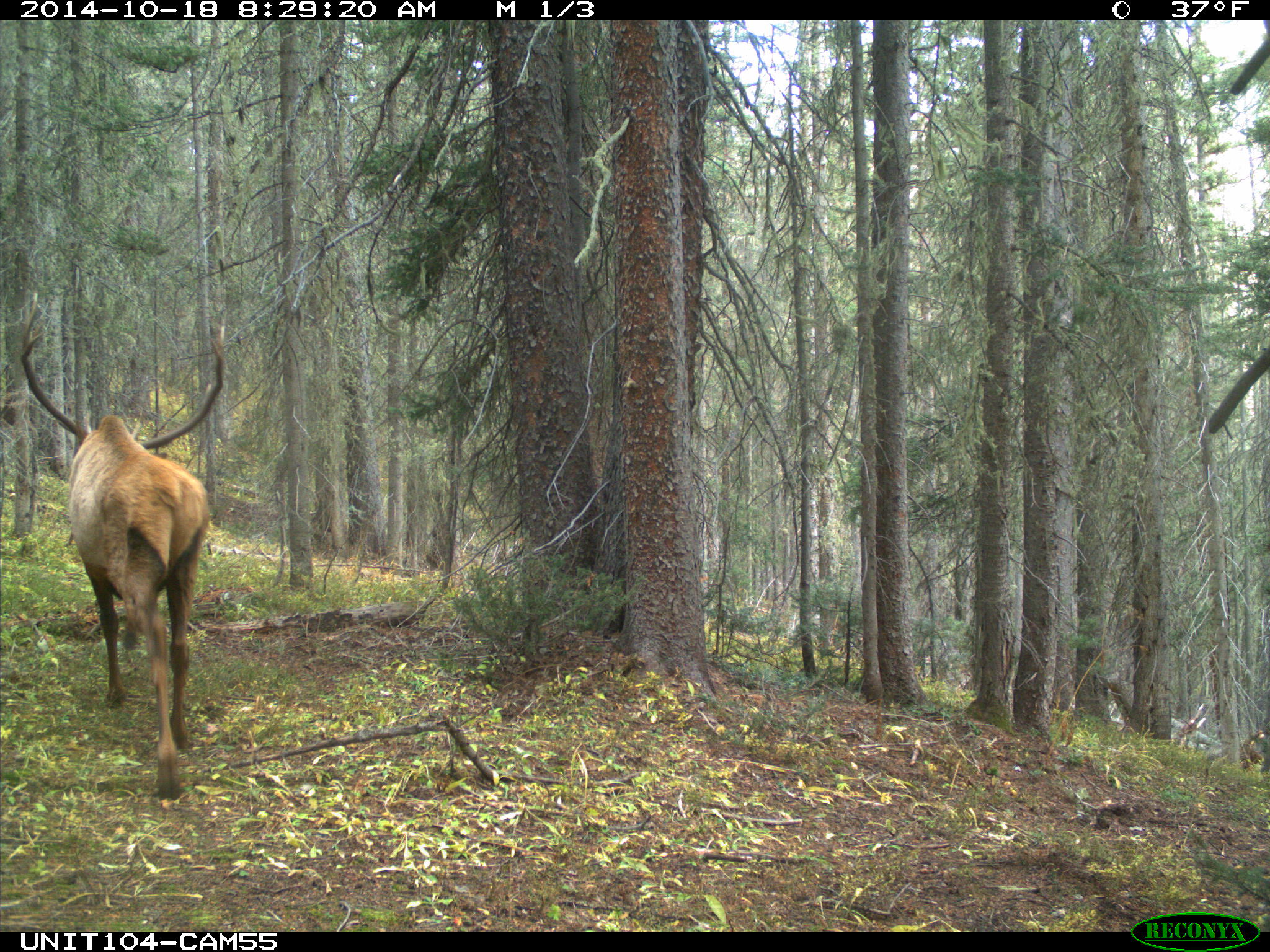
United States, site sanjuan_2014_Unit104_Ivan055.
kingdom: Animalia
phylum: Chordata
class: Mammalia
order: Artiodactyla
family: Cervidae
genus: Cervus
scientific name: Cervus elaphus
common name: red deer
Cervus elaphus (red deer).